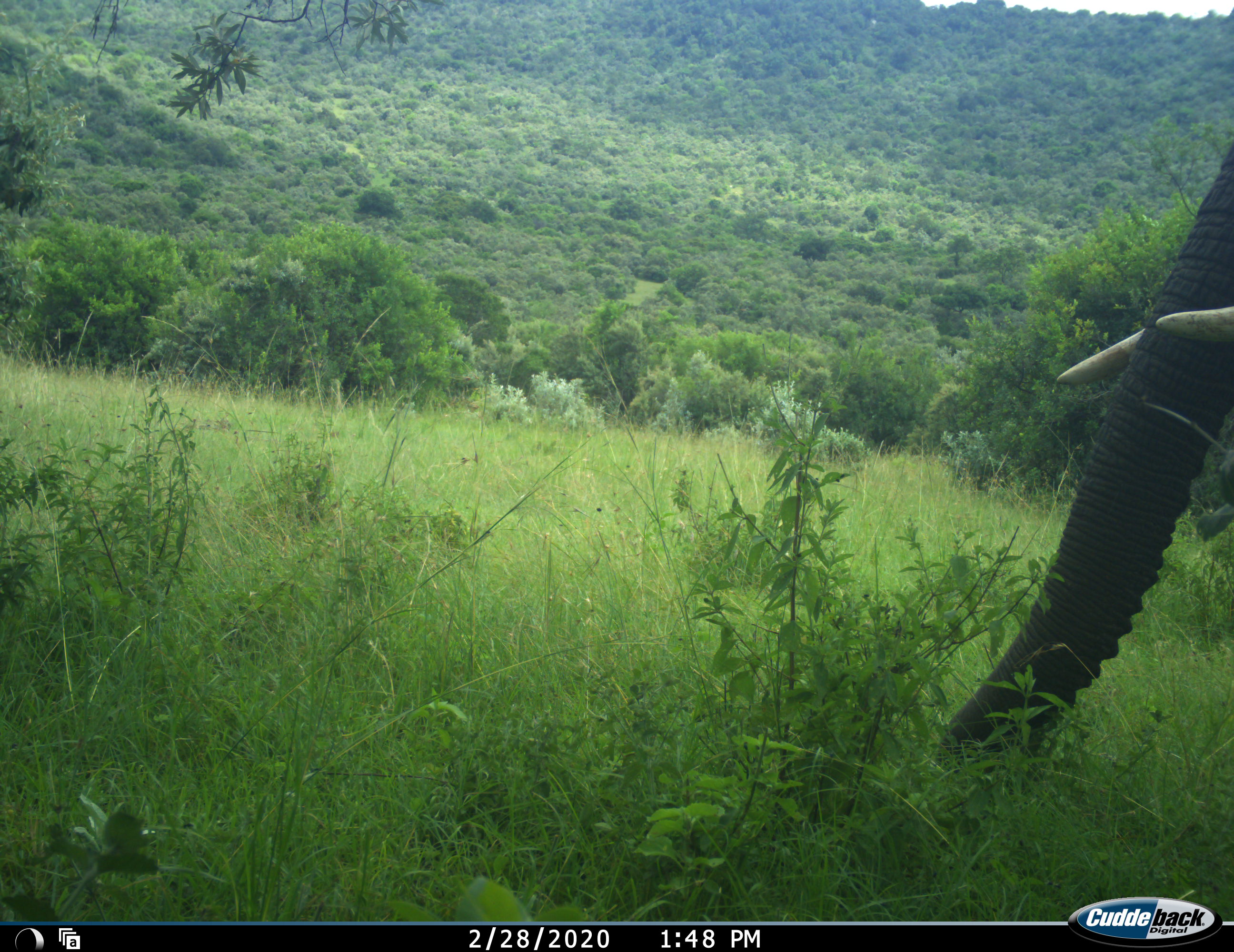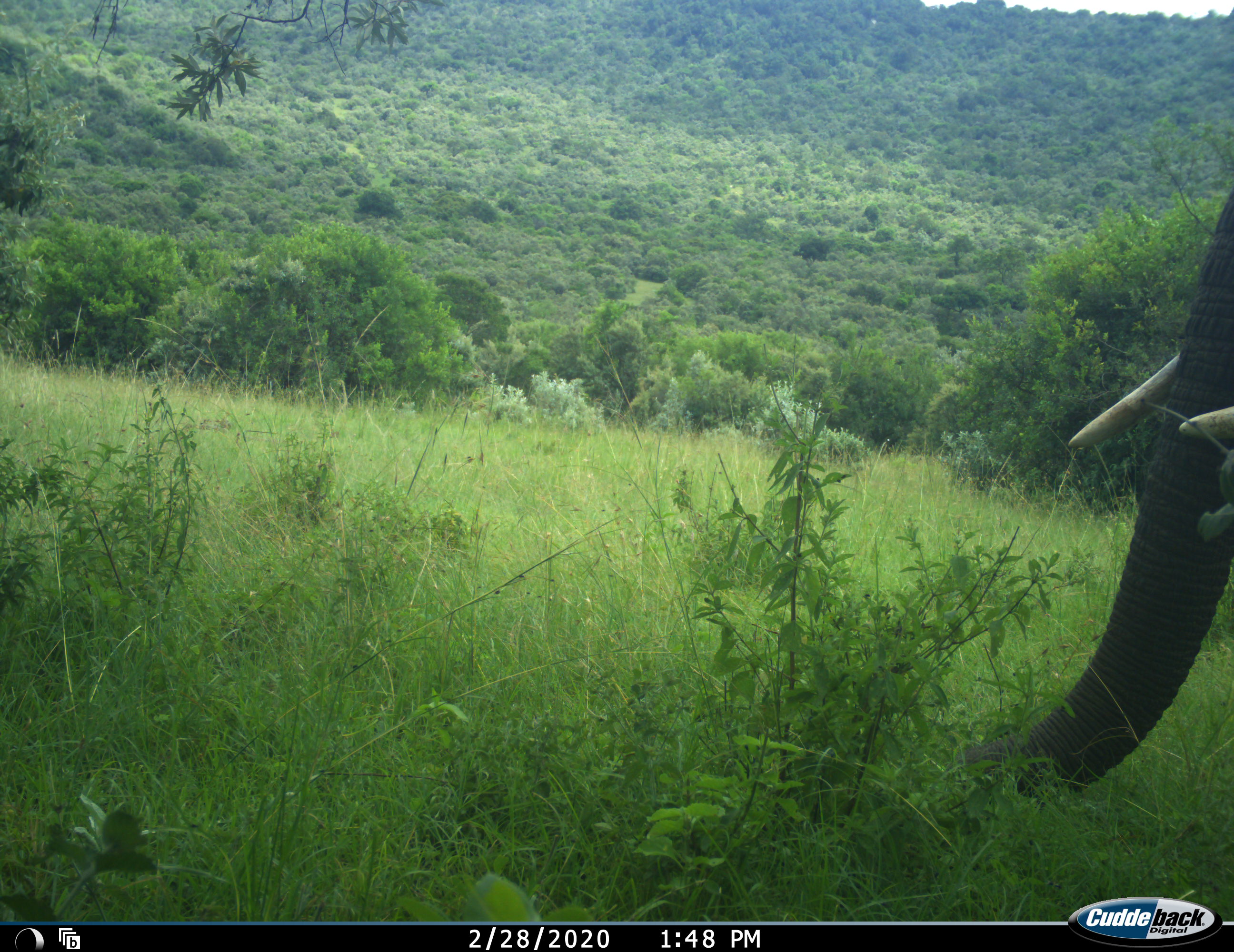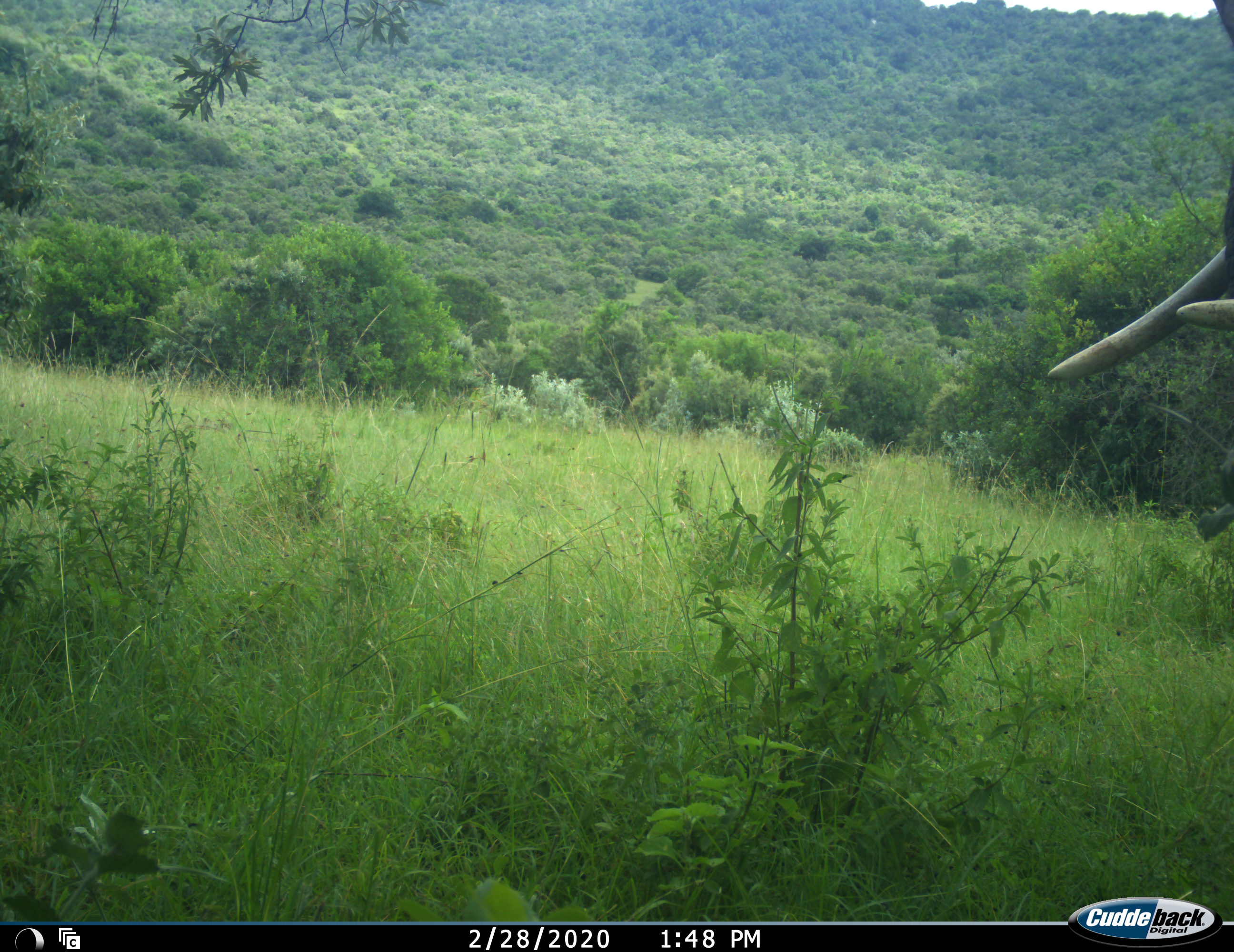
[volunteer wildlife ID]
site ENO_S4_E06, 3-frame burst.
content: unidentified animal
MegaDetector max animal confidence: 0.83